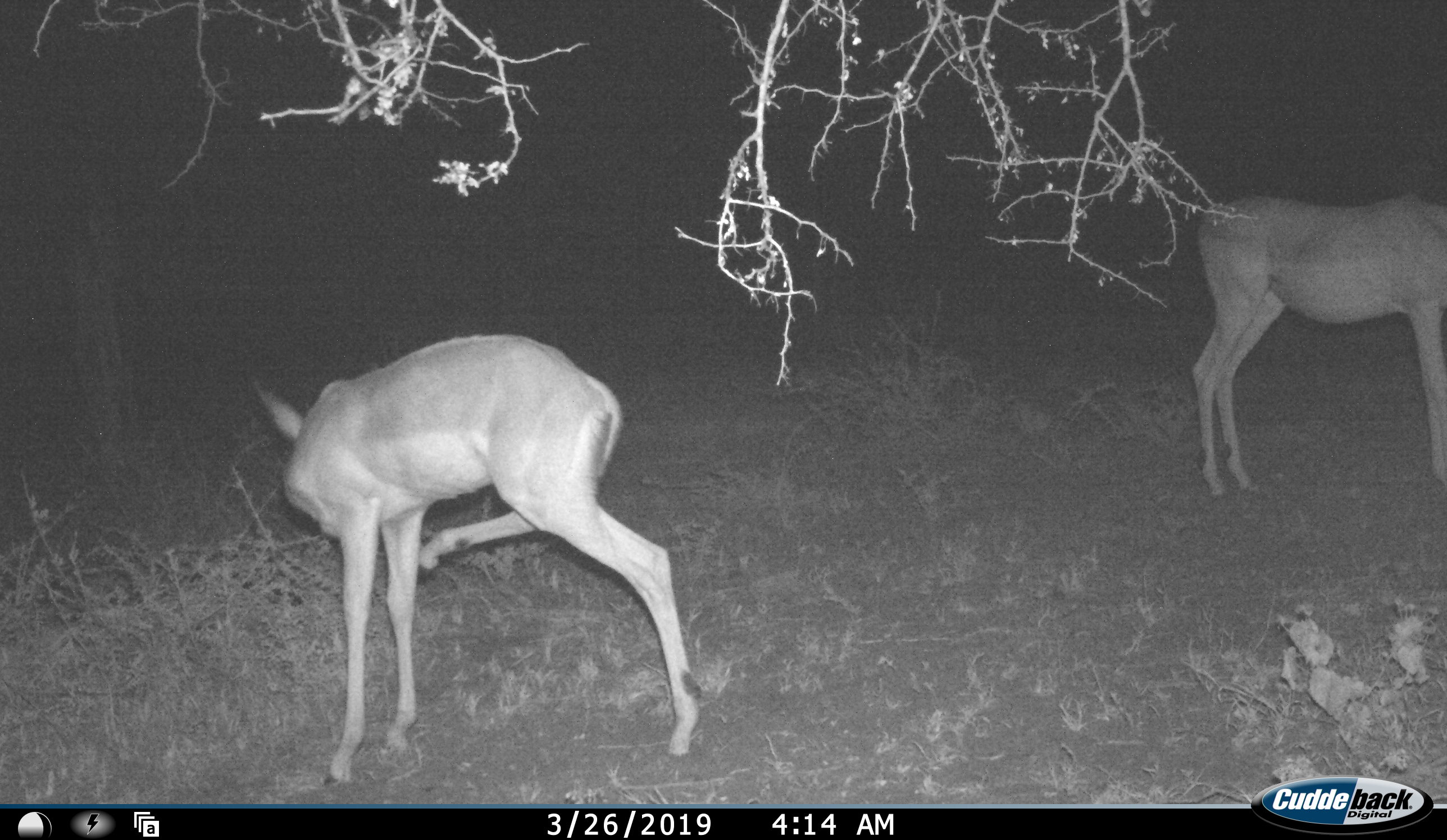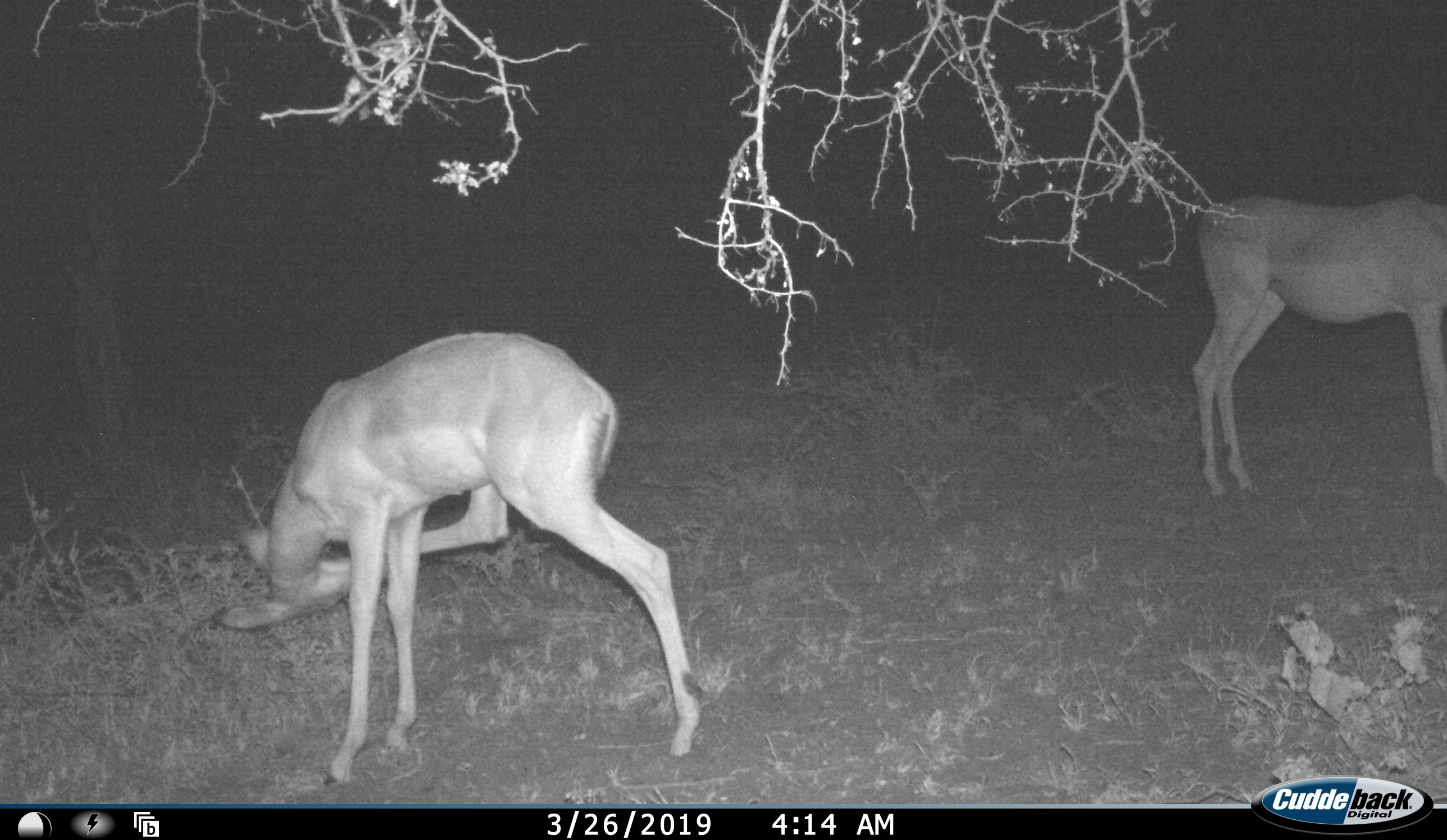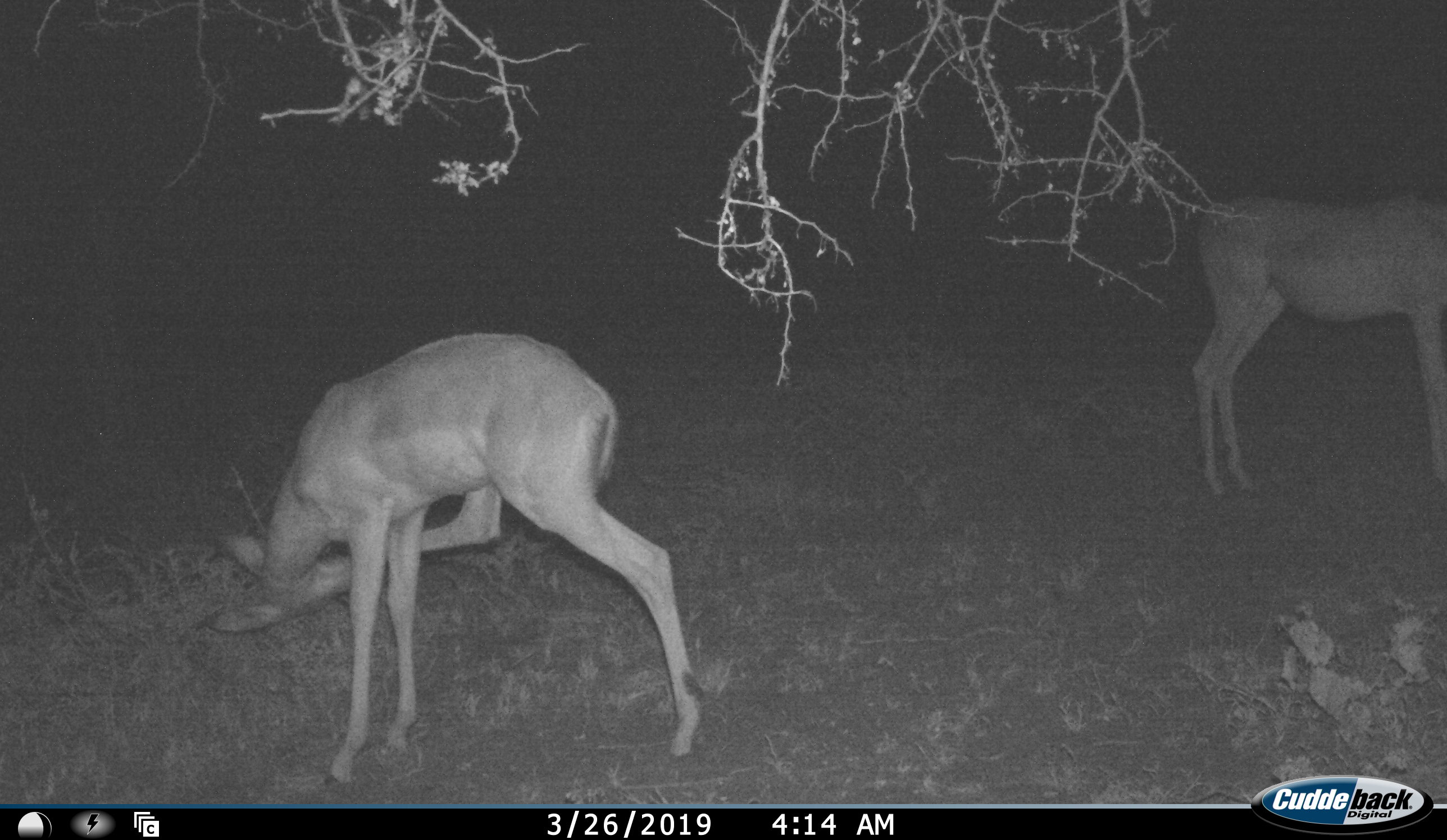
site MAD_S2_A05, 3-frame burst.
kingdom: Animalia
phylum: Chordata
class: Mammalia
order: Artiodactyla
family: Bovidae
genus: Aepyceros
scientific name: Aepyceros melampus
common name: impala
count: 2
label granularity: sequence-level